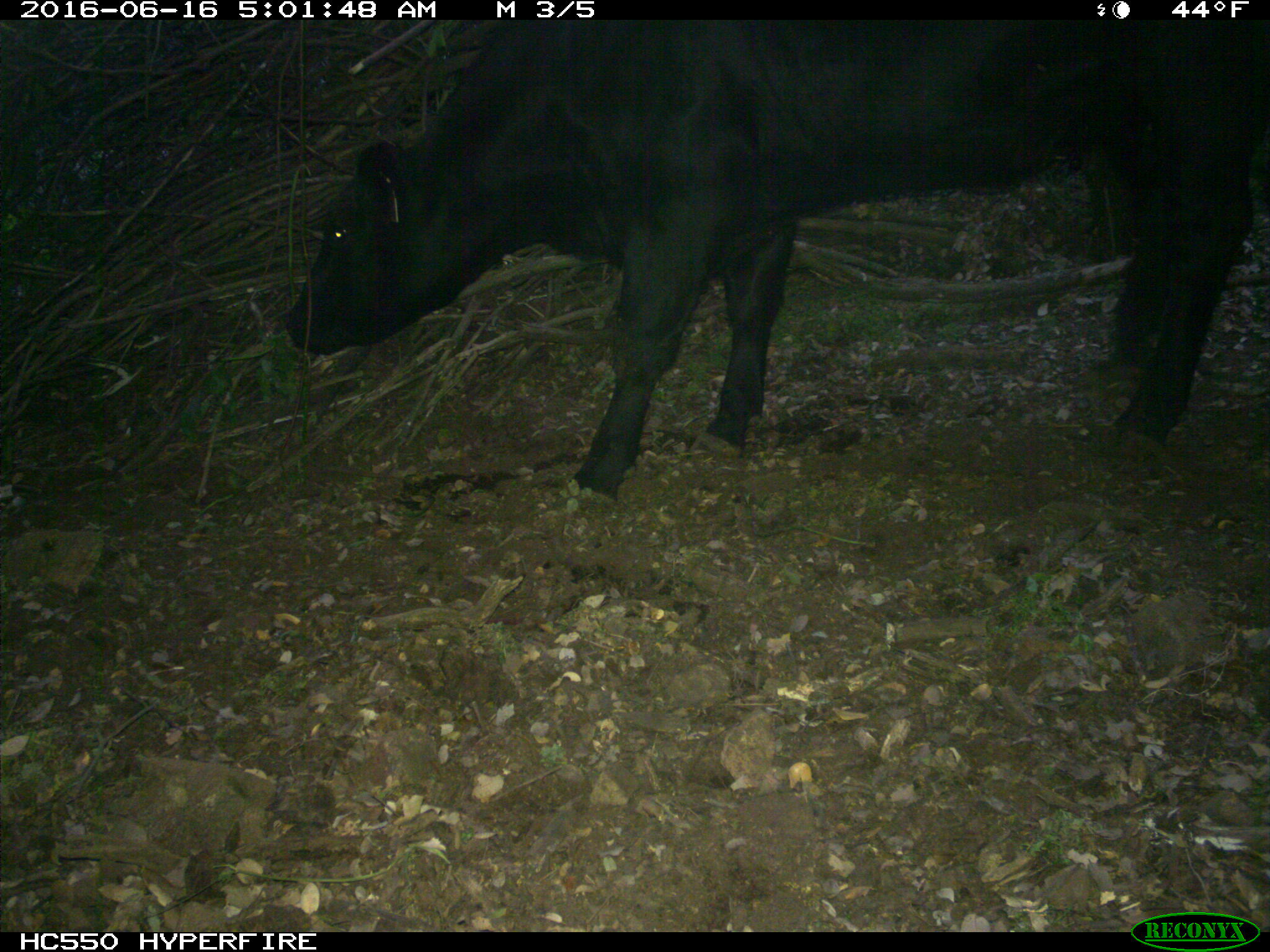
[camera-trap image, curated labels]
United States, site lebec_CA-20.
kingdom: Animalia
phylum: Chordata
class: Mammalia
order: Artiodactyla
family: Bovidae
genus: Bos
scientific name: Bos taurus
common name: domestic cow